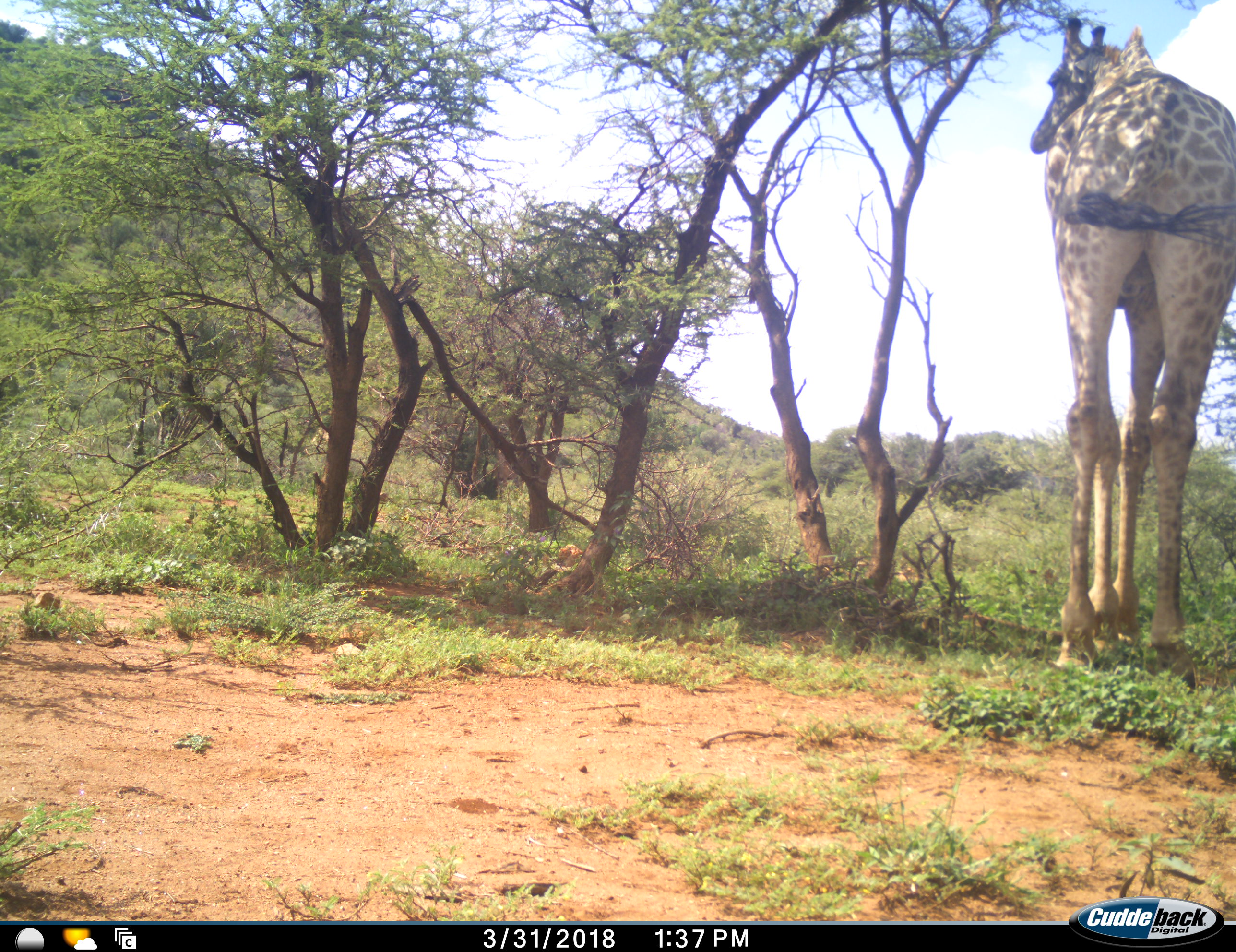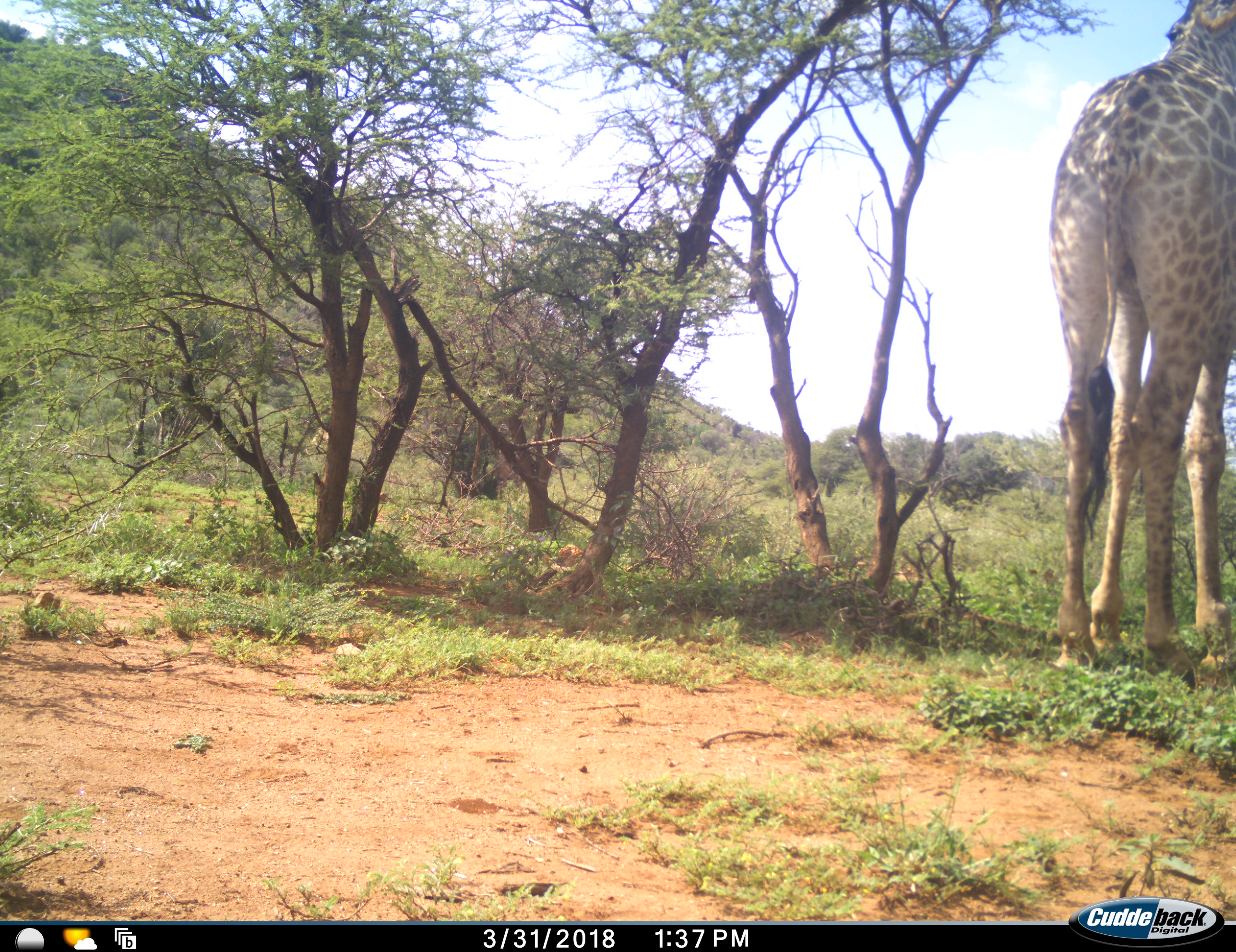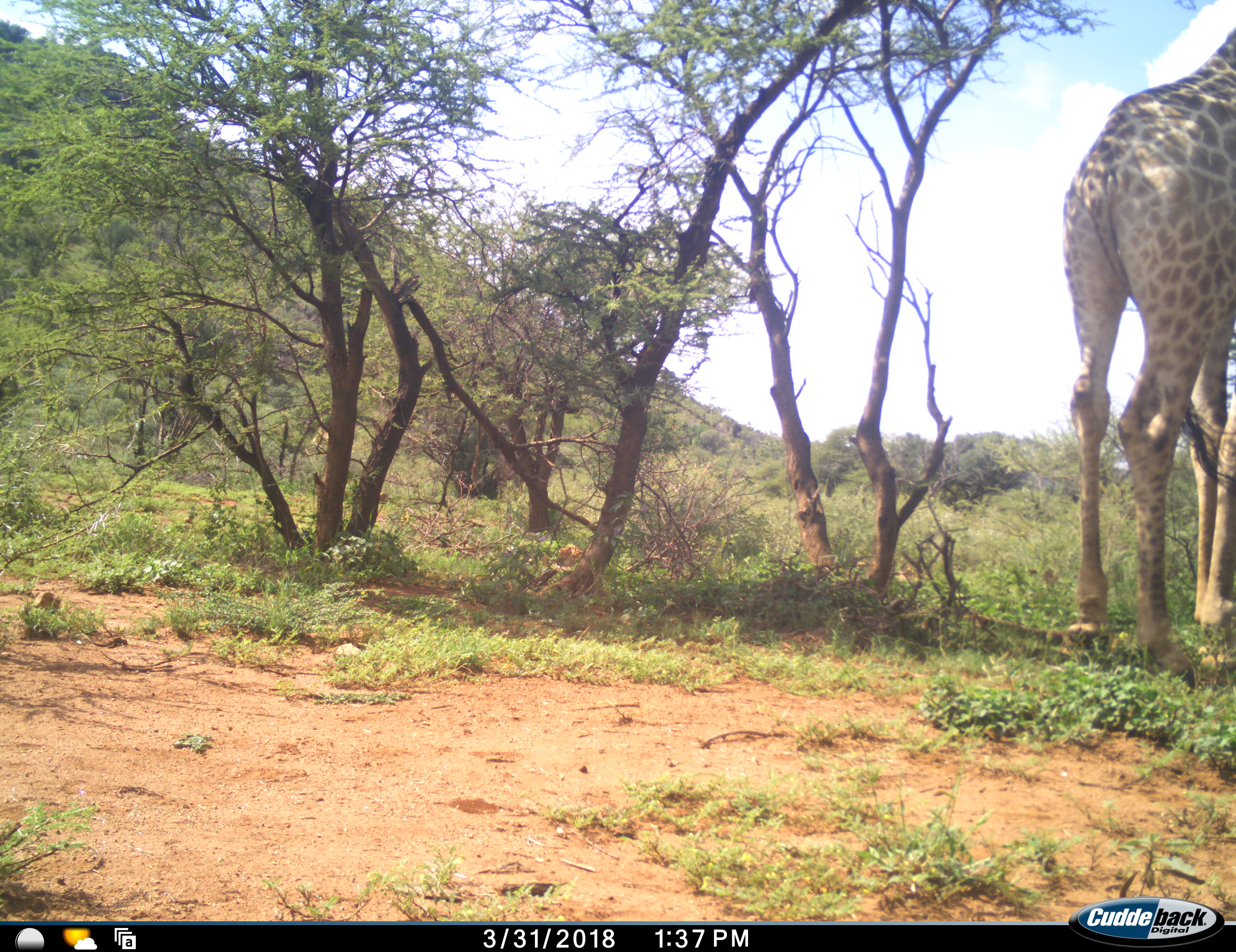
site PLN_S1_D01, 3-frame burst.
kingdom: Animalia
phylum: Chordata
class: Mammalia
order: Artiodactyla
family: Giraffidae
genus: Giraffa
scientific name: Giraffa camelopardalis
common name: giraffe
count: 1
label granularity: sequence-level